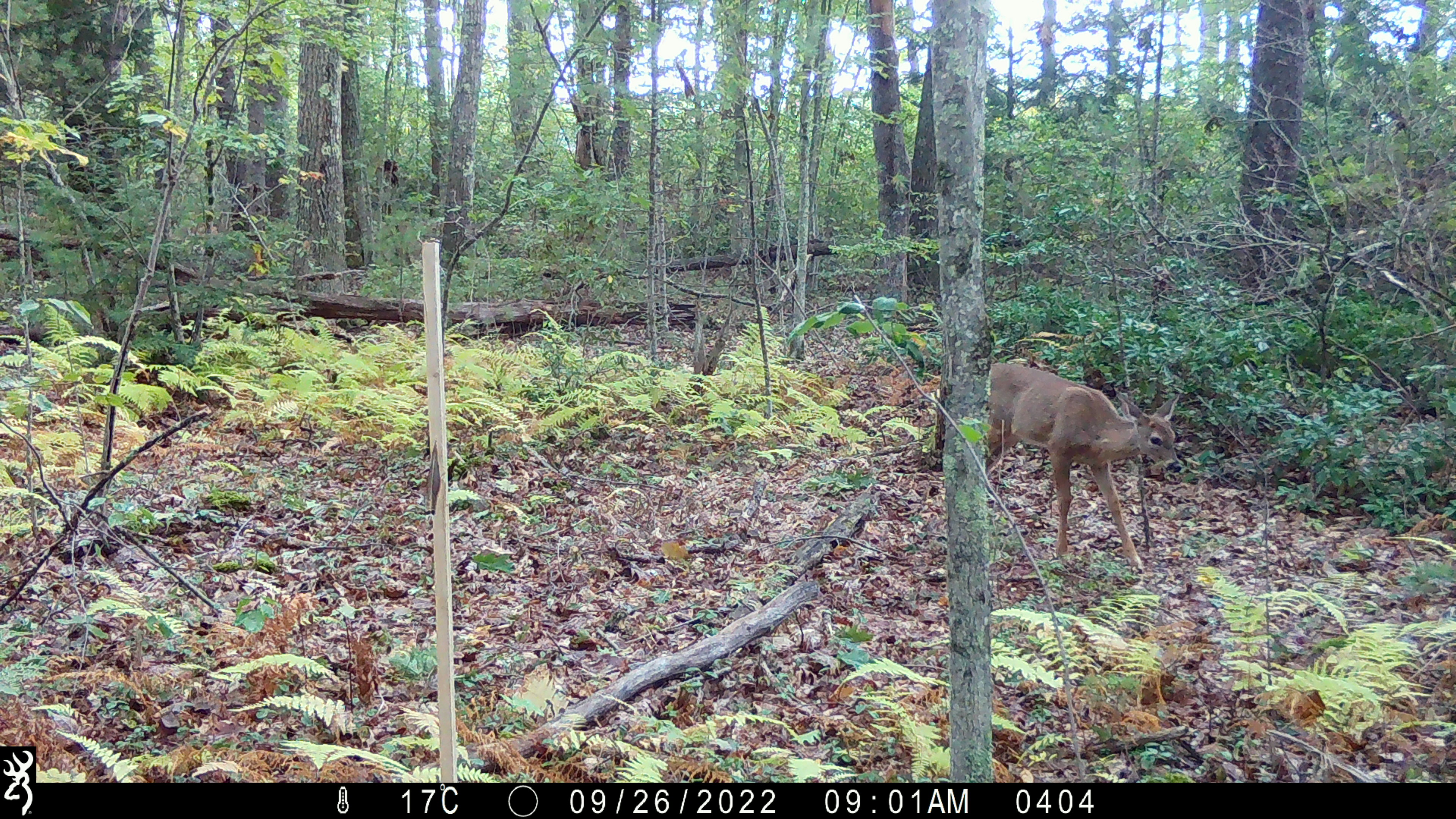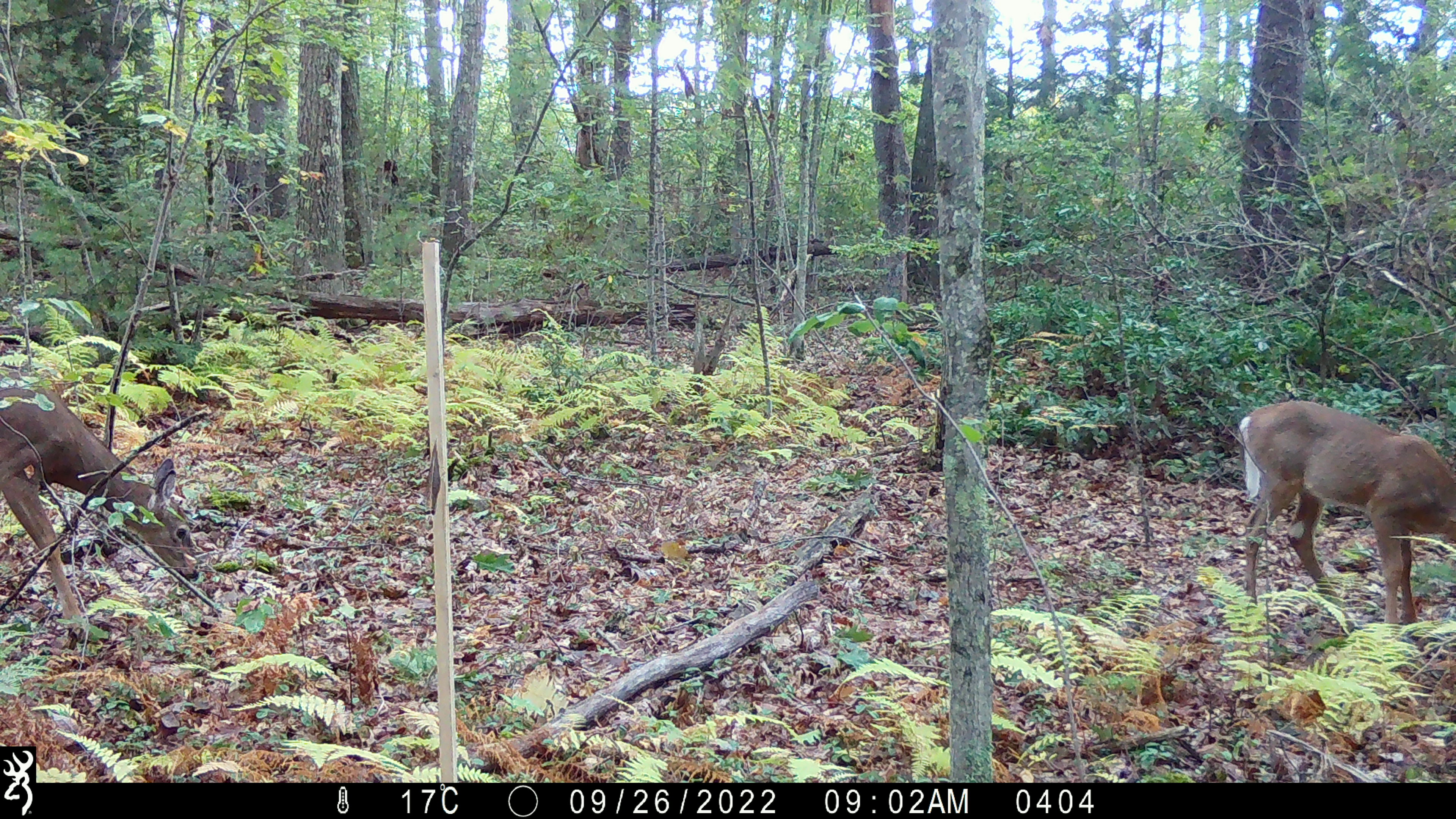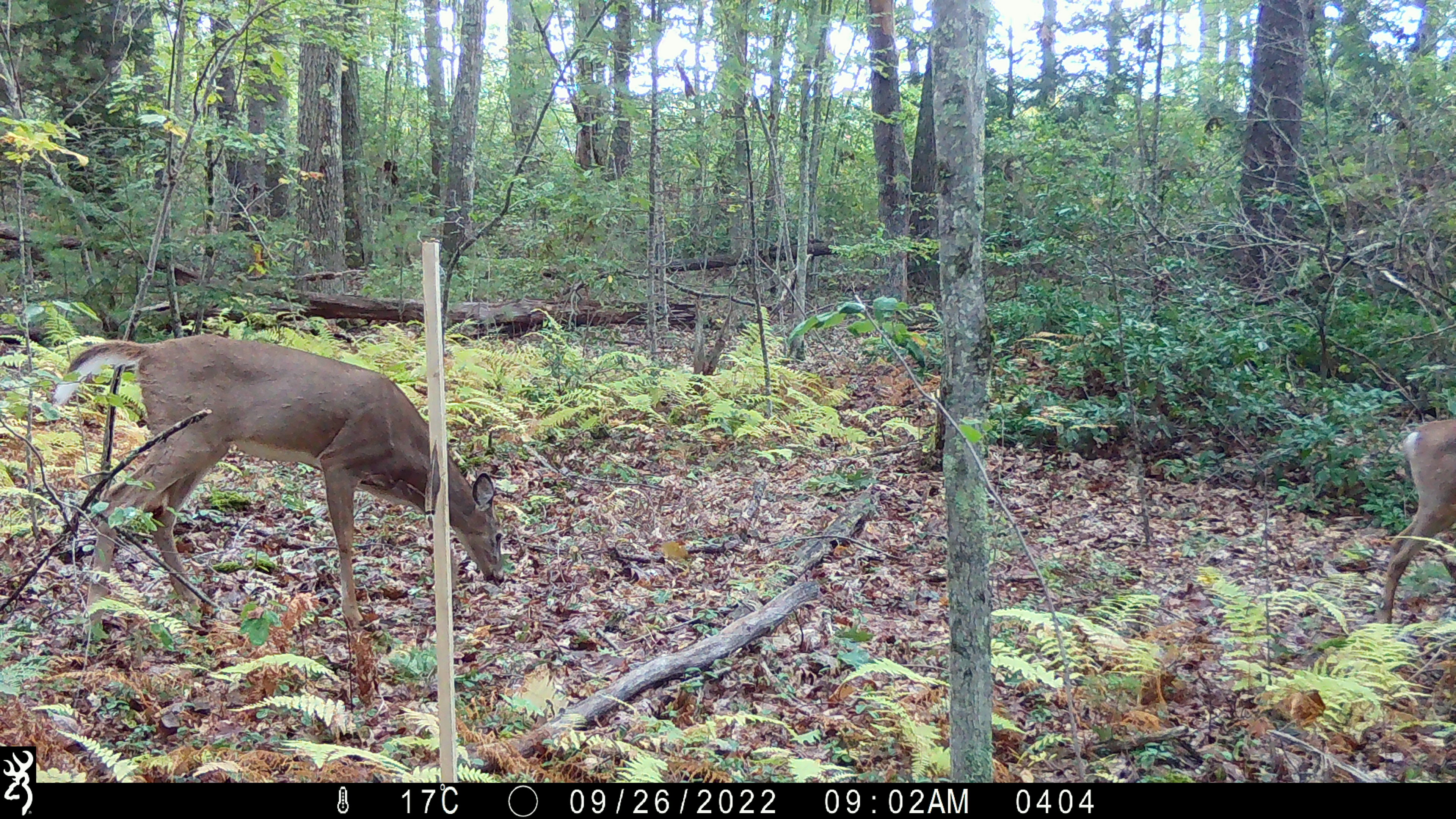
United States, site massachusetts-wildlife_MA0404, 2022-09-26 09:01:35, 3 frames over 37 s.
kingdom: Animalia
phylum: Chordata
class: Mammalia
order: Artiodactyla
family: Cervidae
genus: Odocoileus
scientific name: Odocoileus virginianus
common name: white-tailed deer